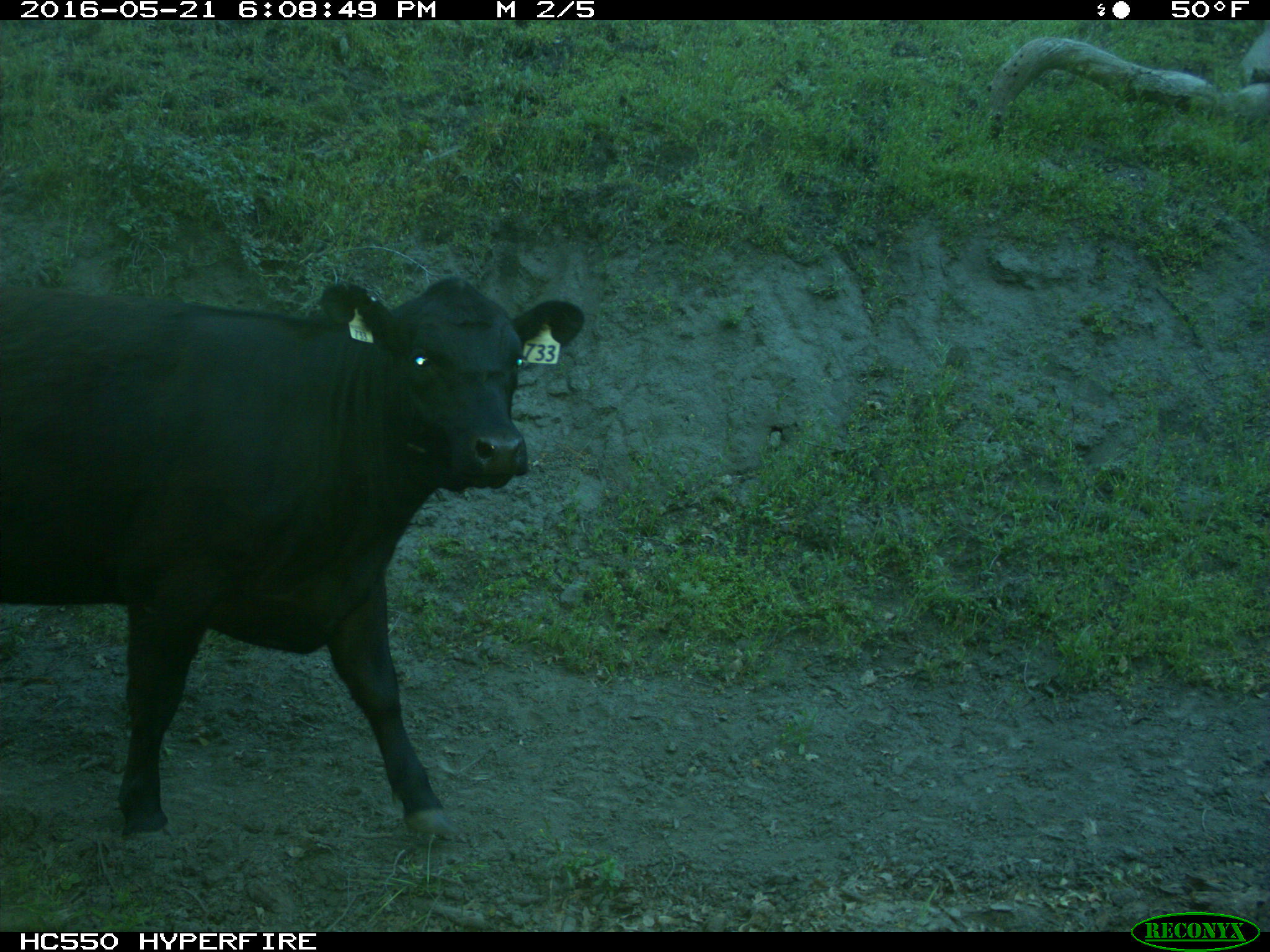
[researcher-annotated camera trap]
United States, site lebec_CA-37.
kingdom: Animalia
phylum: Chordata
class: Mammalia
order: Artiodactyla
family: Bovidae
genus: Bos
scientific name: Bos taurus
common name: domestic cow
Bos taurus (domestic cow).